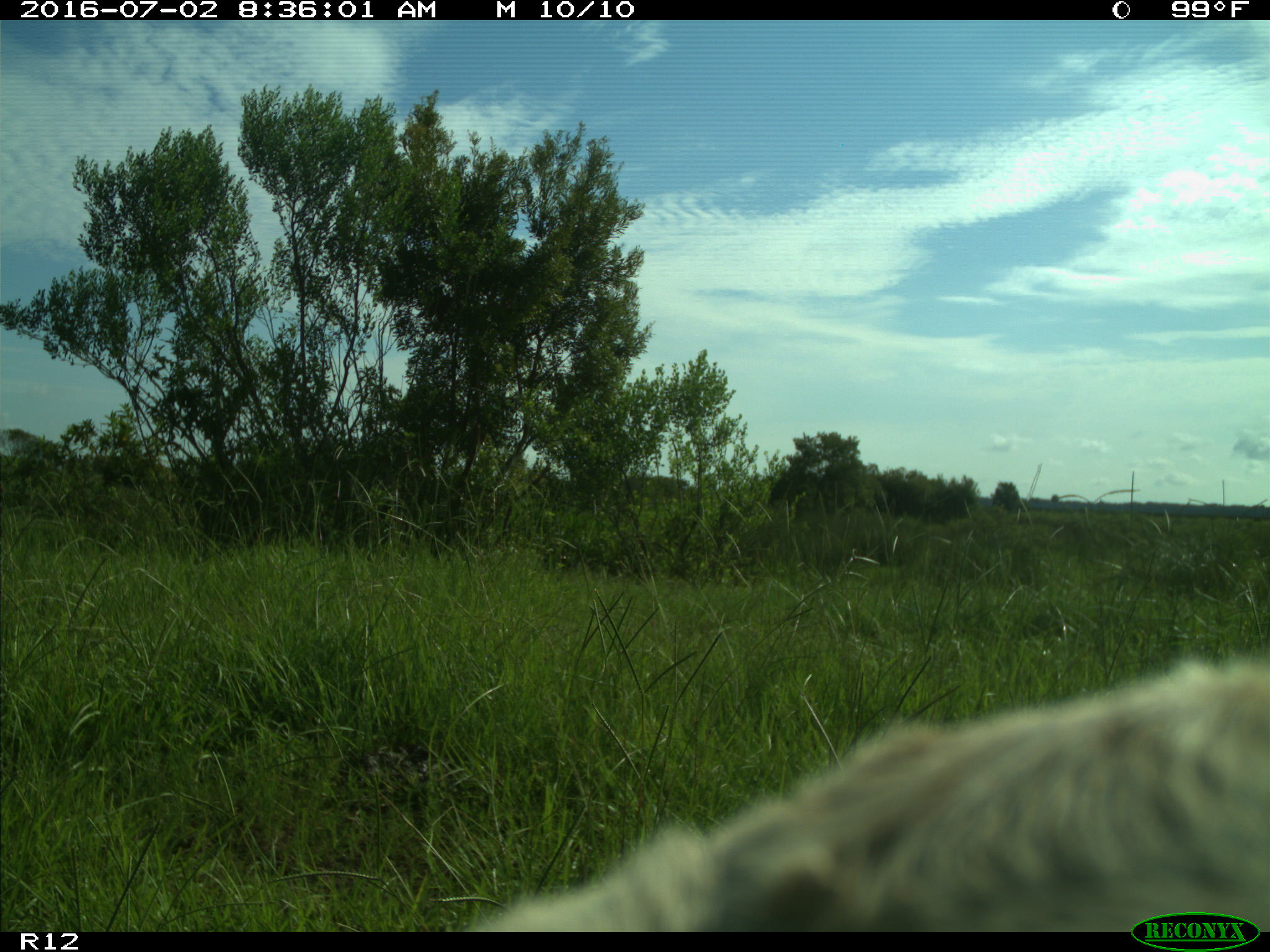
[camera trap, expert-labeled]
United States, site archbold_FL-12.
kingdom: Animalia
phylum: Chordata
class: Mammalia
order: Artiodactyla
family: Bovidae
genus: Bos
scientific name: Bos taurus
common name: domestic cow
Bos taurus (domestic cow).